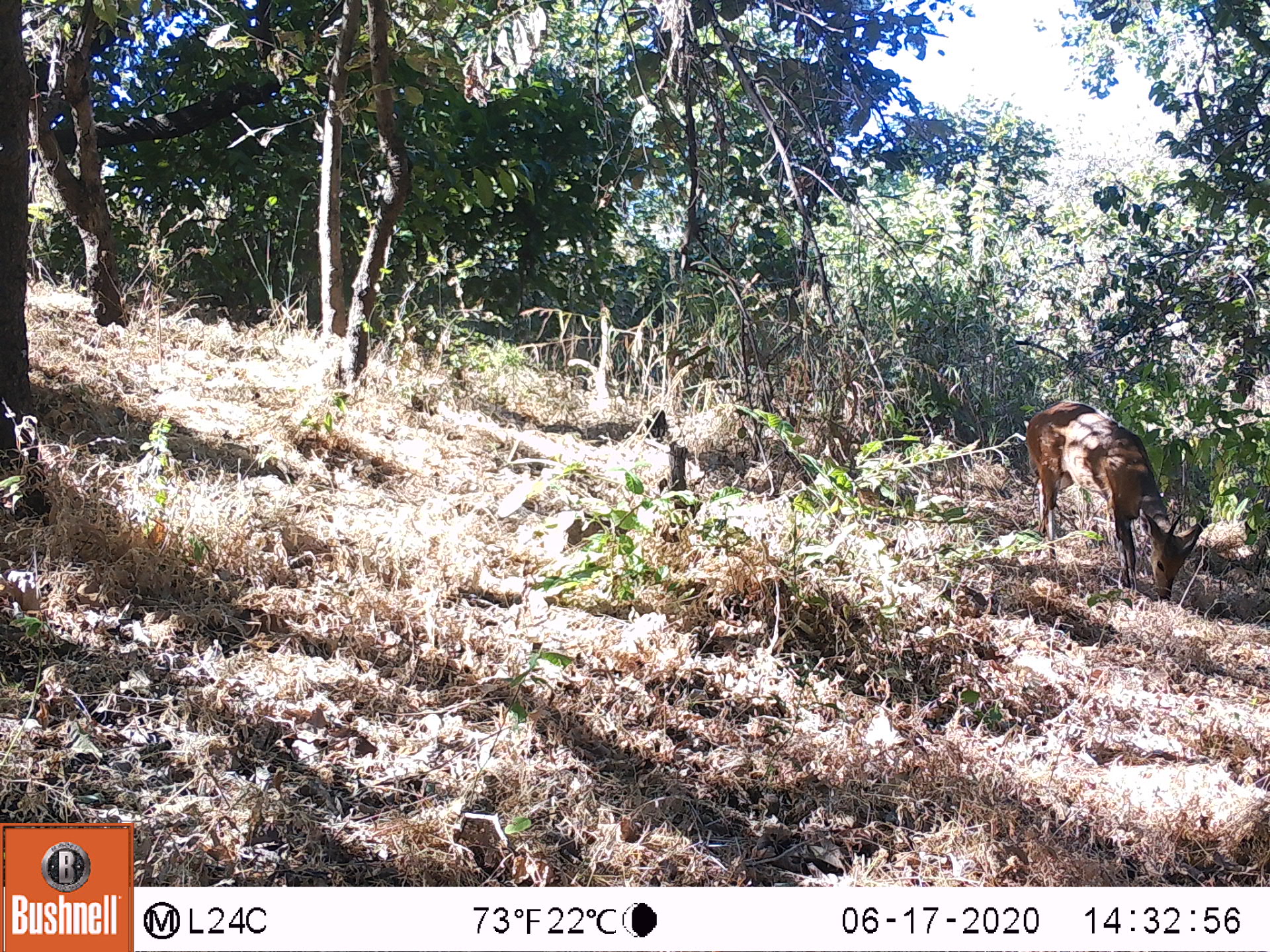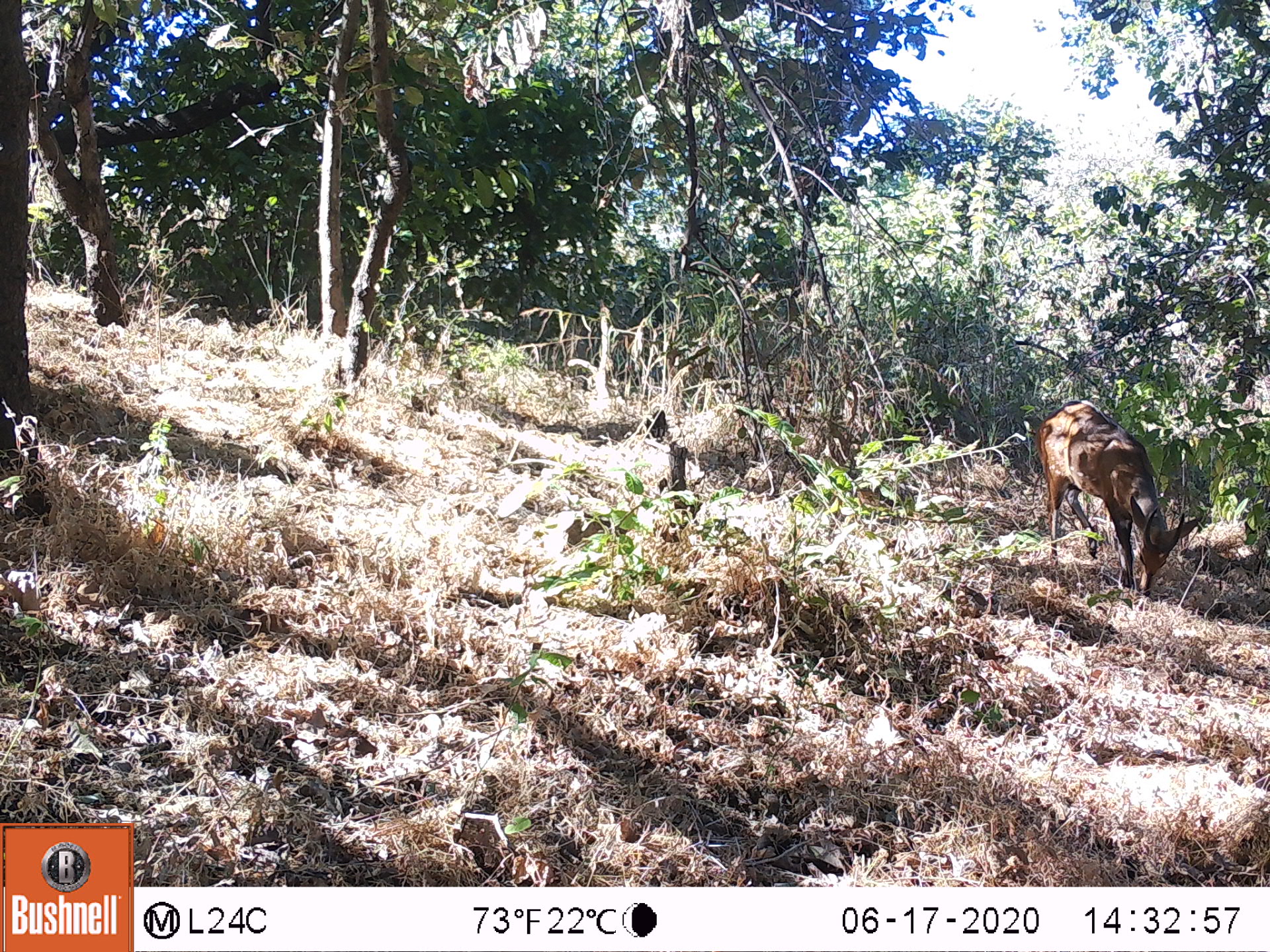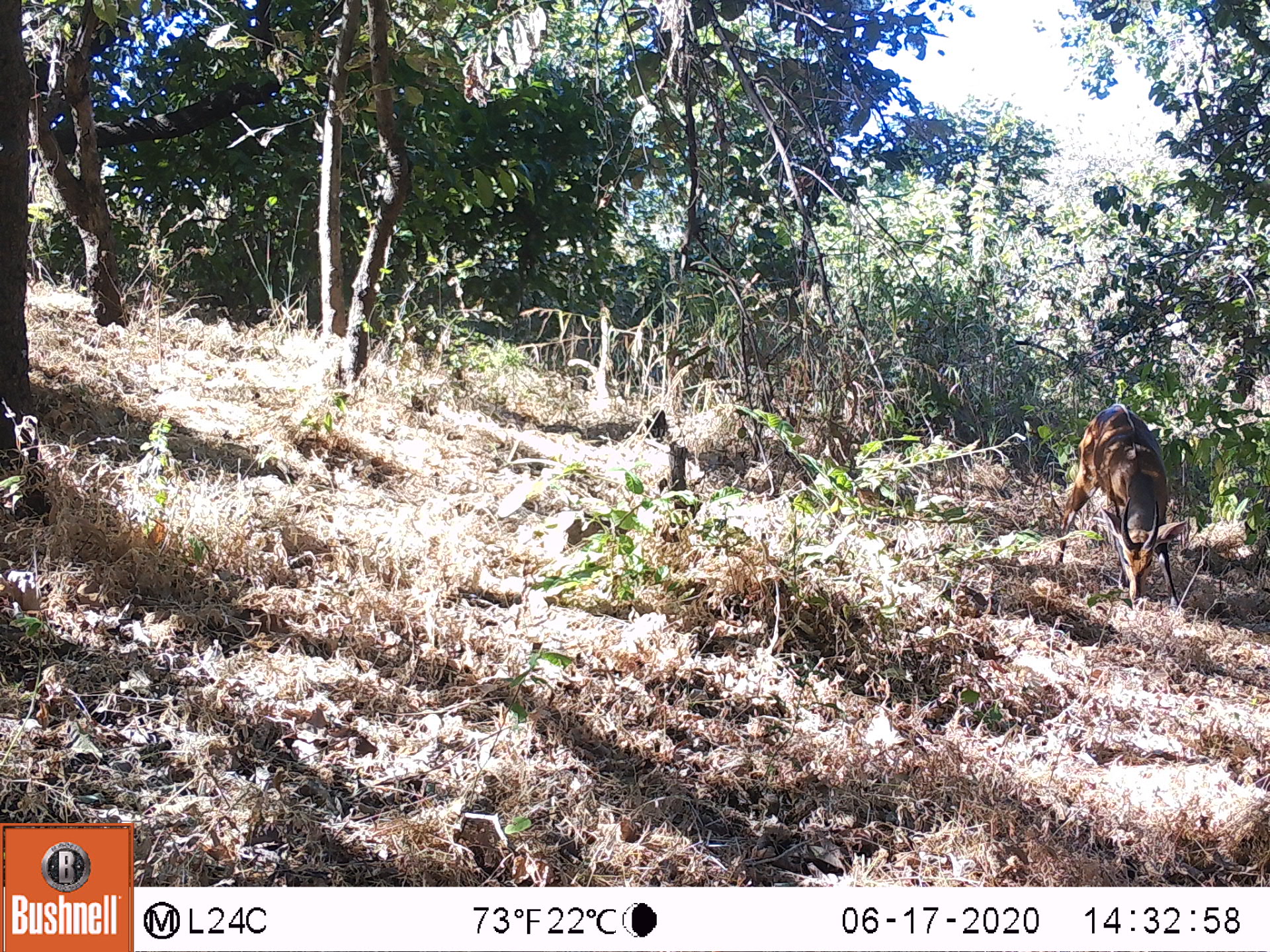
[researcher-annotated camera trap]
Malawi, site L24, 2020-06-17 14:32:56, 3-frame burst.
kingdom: Animalia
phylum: Chordata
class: Mammalia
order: Artiodactyla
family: Bovidae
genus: Tragelaphus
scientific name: Tragelaphus sylvaticus sylvaticus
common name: cape bushbuck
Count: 1.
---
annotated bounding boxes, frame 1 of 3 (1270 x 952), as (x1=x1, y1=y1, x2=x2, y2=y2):
cape bushbuck: (x1=1023, y1=396, x2=1211, y2=607)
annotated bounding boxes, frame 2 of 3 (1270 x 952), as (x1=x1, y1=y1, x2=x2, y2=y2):
cape bushbuck: (x1=1033, y1=397, x2=1201, y2=610)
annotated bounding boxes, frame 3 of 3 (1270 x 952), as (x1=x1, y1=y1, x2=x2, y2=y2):
cape bushbuck: (x1=1049, y1=401, x2=1187, y2=616)